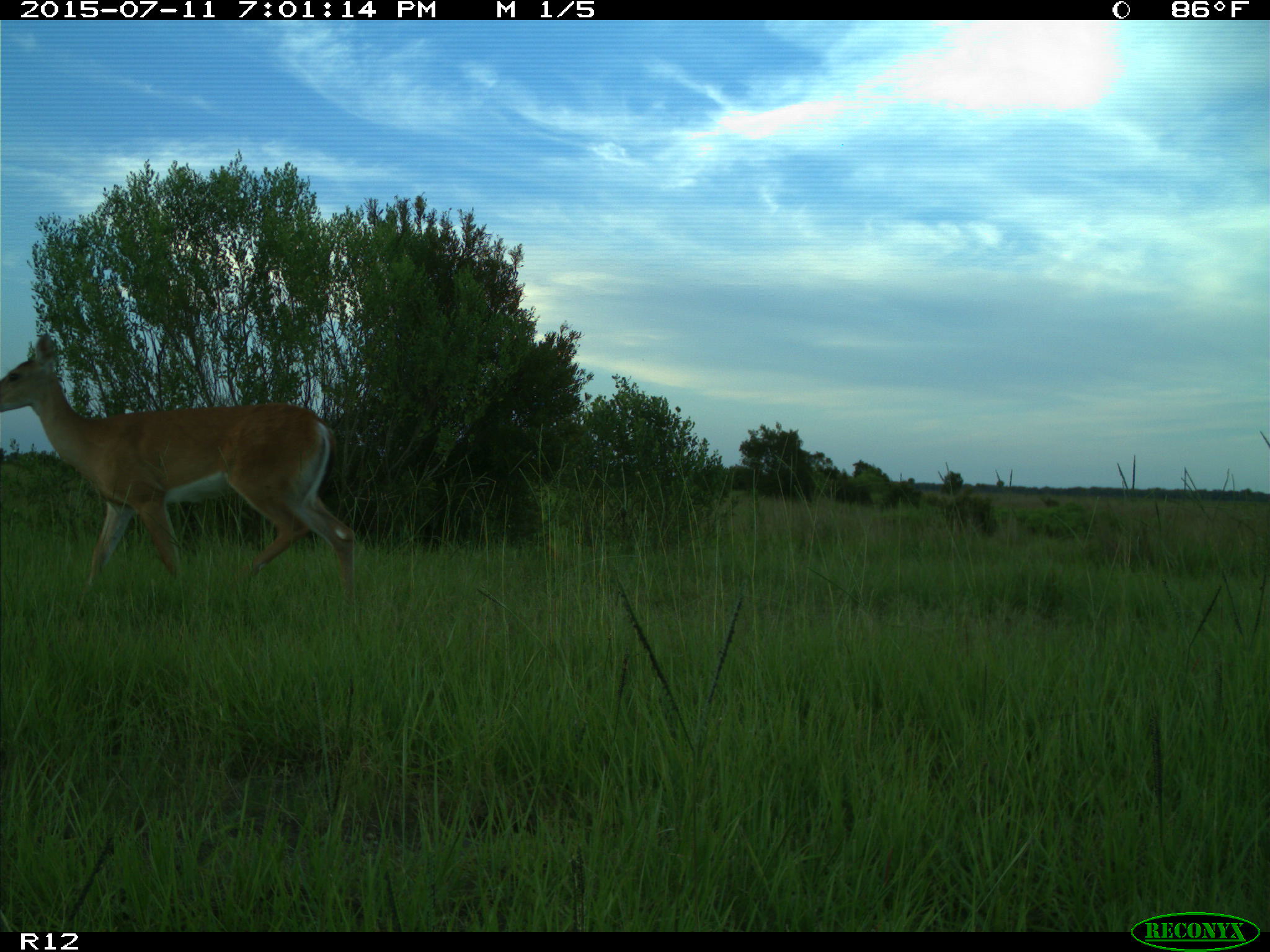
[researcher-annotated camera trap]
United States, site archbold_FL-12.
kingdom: Animalia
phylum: Chordata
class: Mammalia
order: Artiodactyla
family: Cervidae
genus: Odocoileus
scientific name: Odocoileus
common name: deer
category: unidentified deer